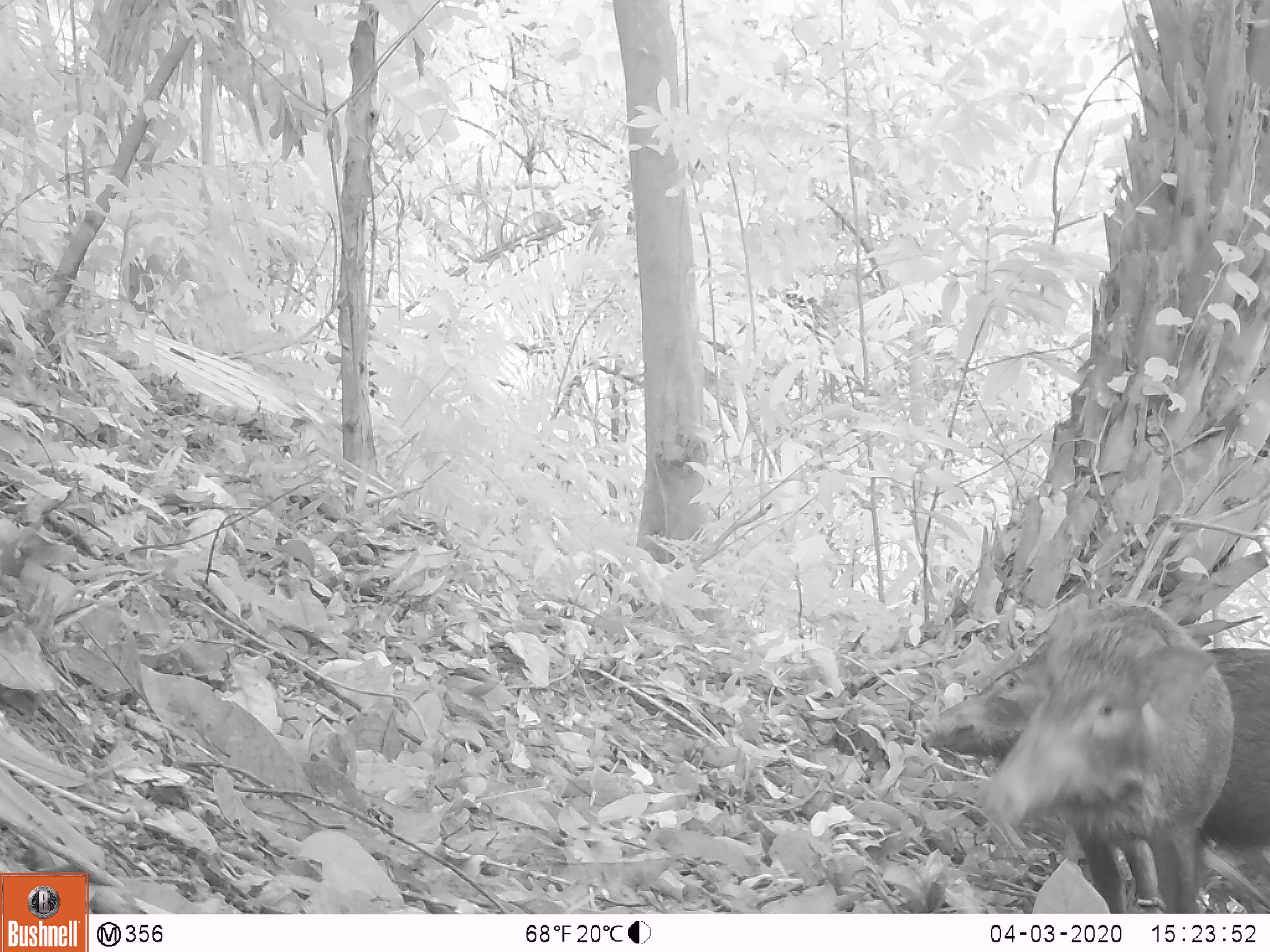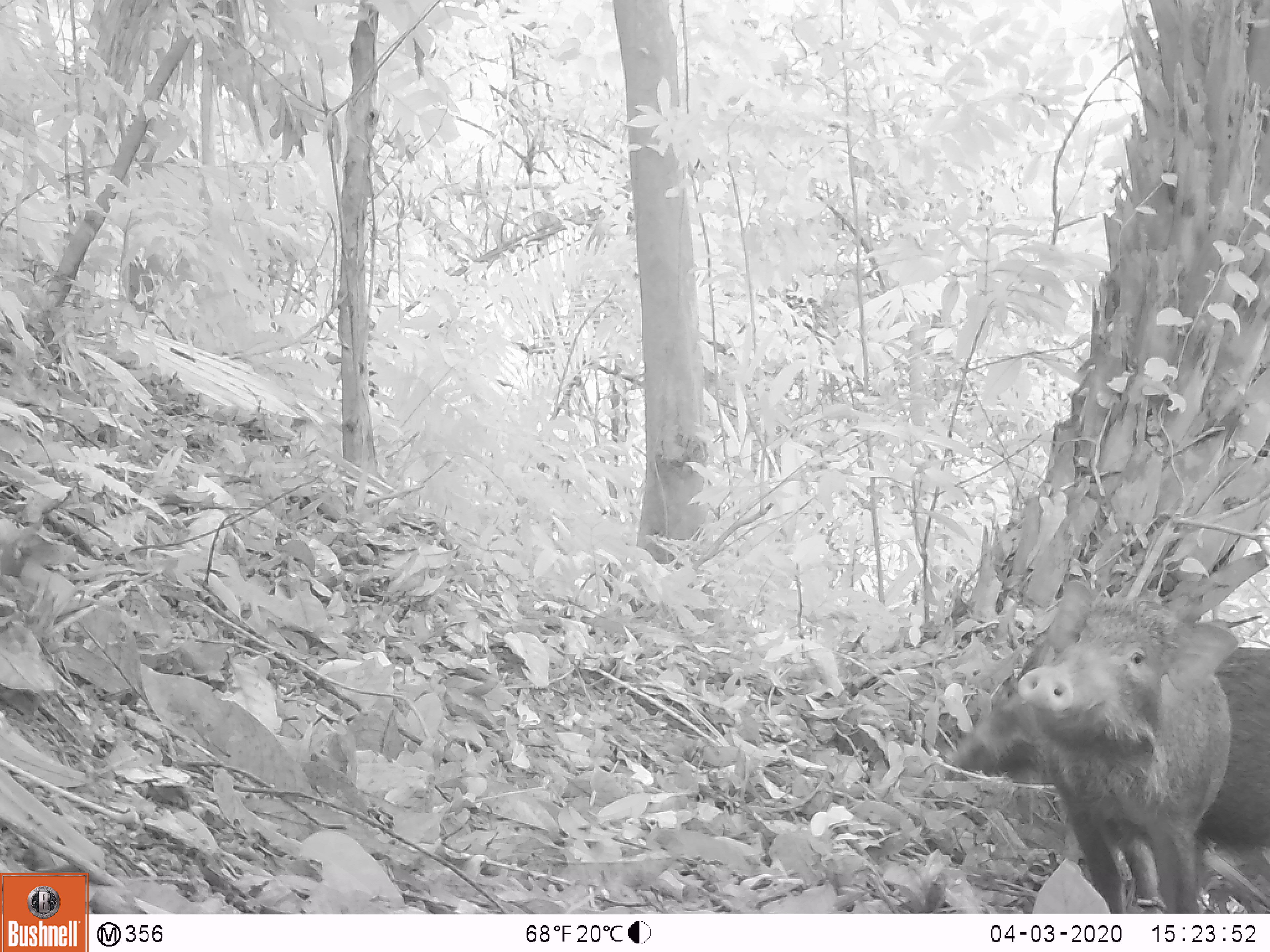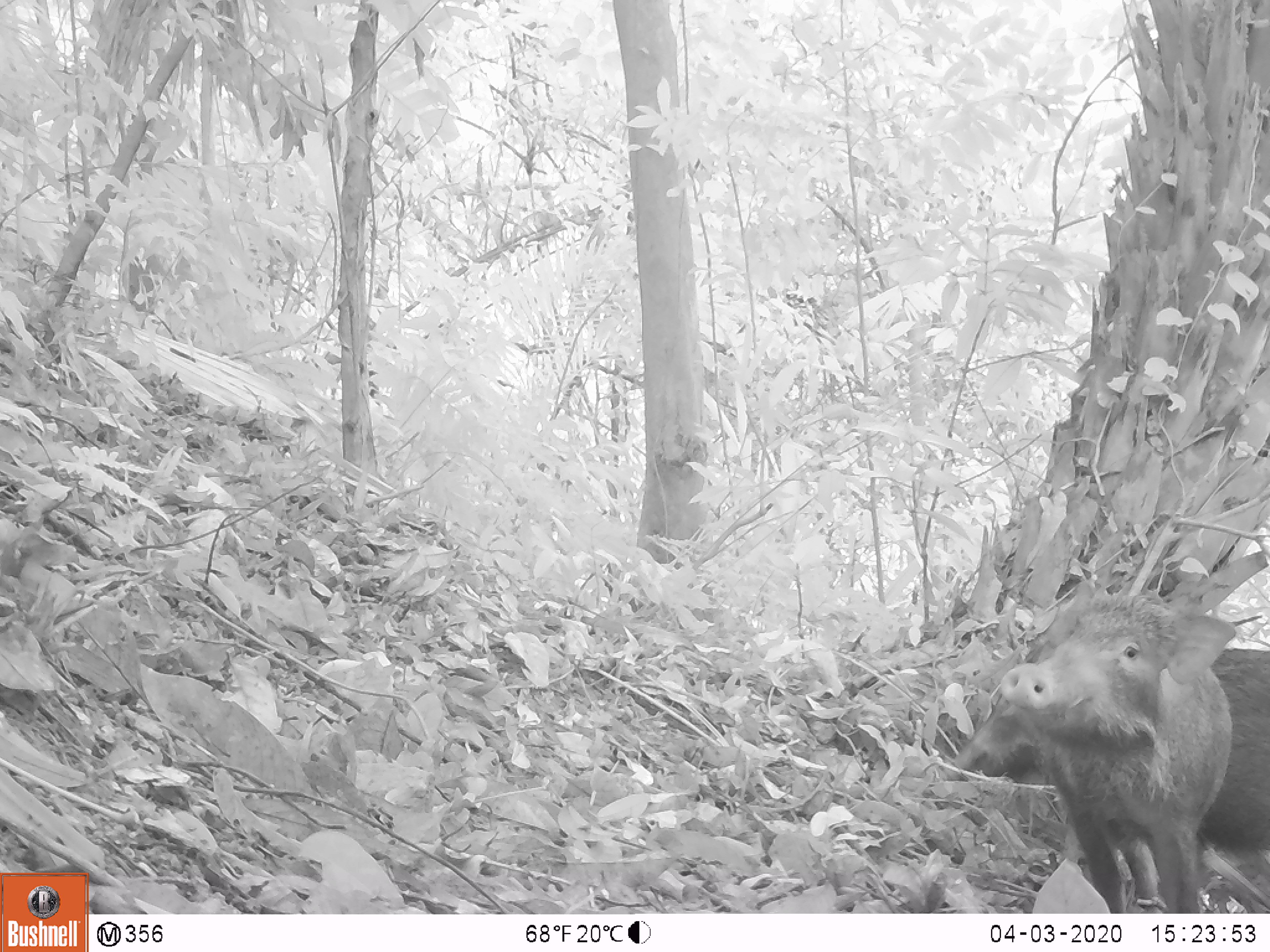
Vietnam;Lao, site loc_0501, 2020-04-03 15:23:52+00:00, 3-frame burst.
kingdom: Animalia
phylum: Chordata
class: Mammalia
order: Artiodactyla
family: Suidae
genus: Sus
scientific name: Sus scrofa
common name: eurasian wild pig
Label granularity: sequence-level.